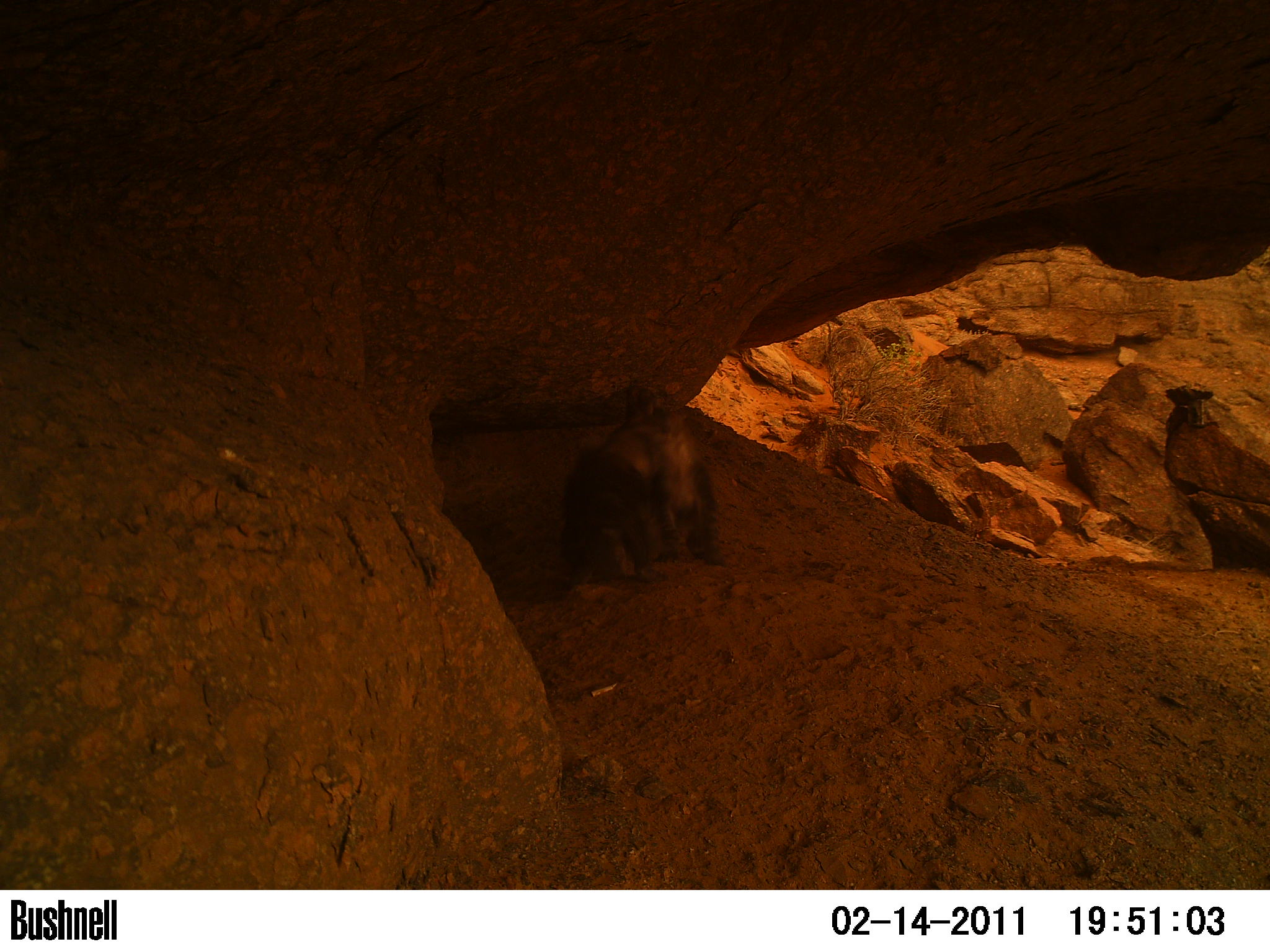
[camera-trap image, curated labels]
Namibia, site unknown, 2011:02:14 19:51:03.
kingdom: Animalia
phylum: Chordata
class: Mammalia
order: Carnivora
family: Hyaenidae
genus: Parahyaena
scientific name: Parahyaena brunnea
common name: brown hyena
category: hyaena brunnea